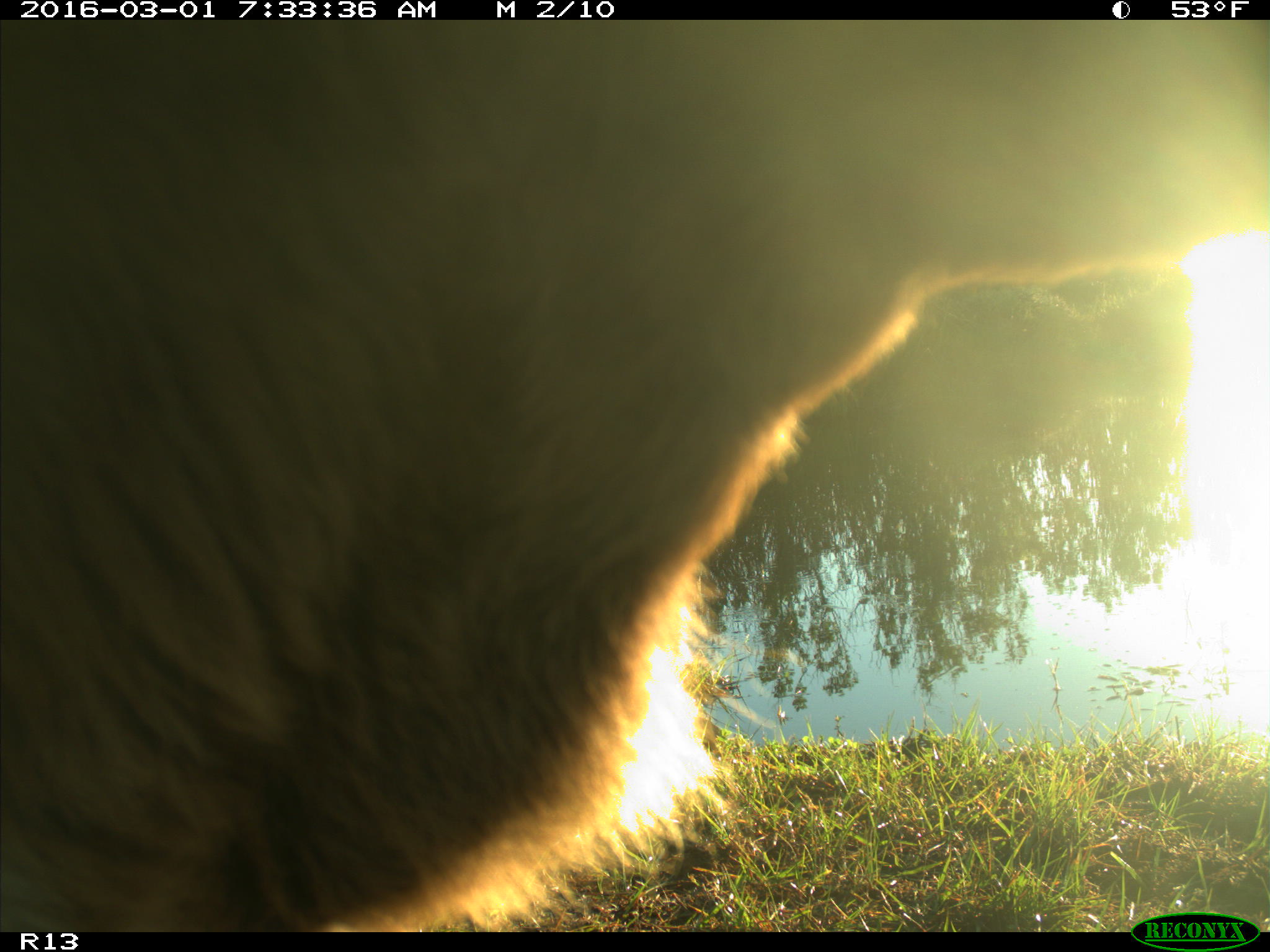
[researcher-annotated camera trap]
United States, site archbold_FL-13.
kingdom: Animalia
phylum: Chordata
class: Mammalia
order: Artiodactyla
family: Bovidae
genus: Bos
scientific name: Bos taurus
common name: domestic cow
Bos taurus (domestic cow).